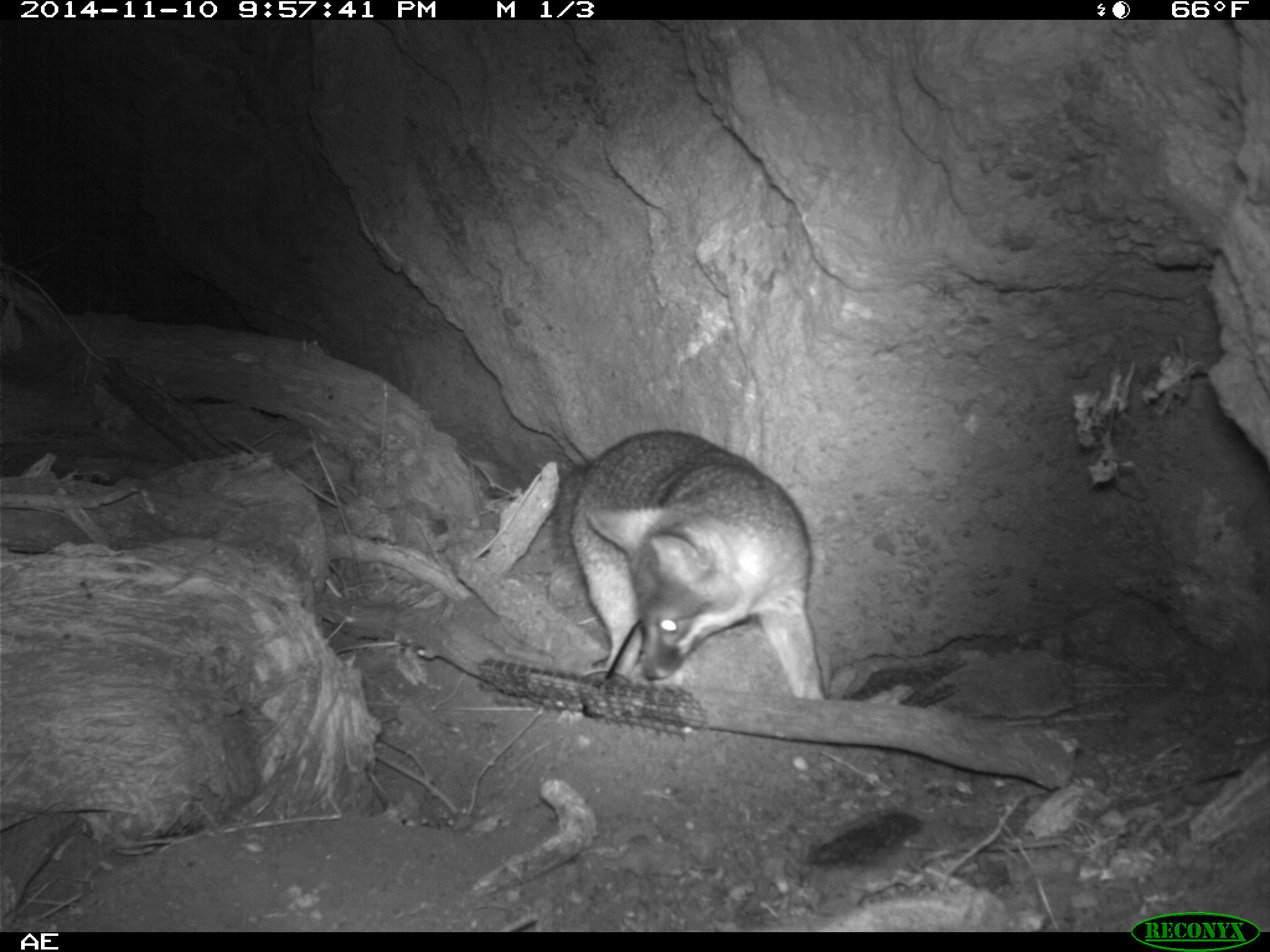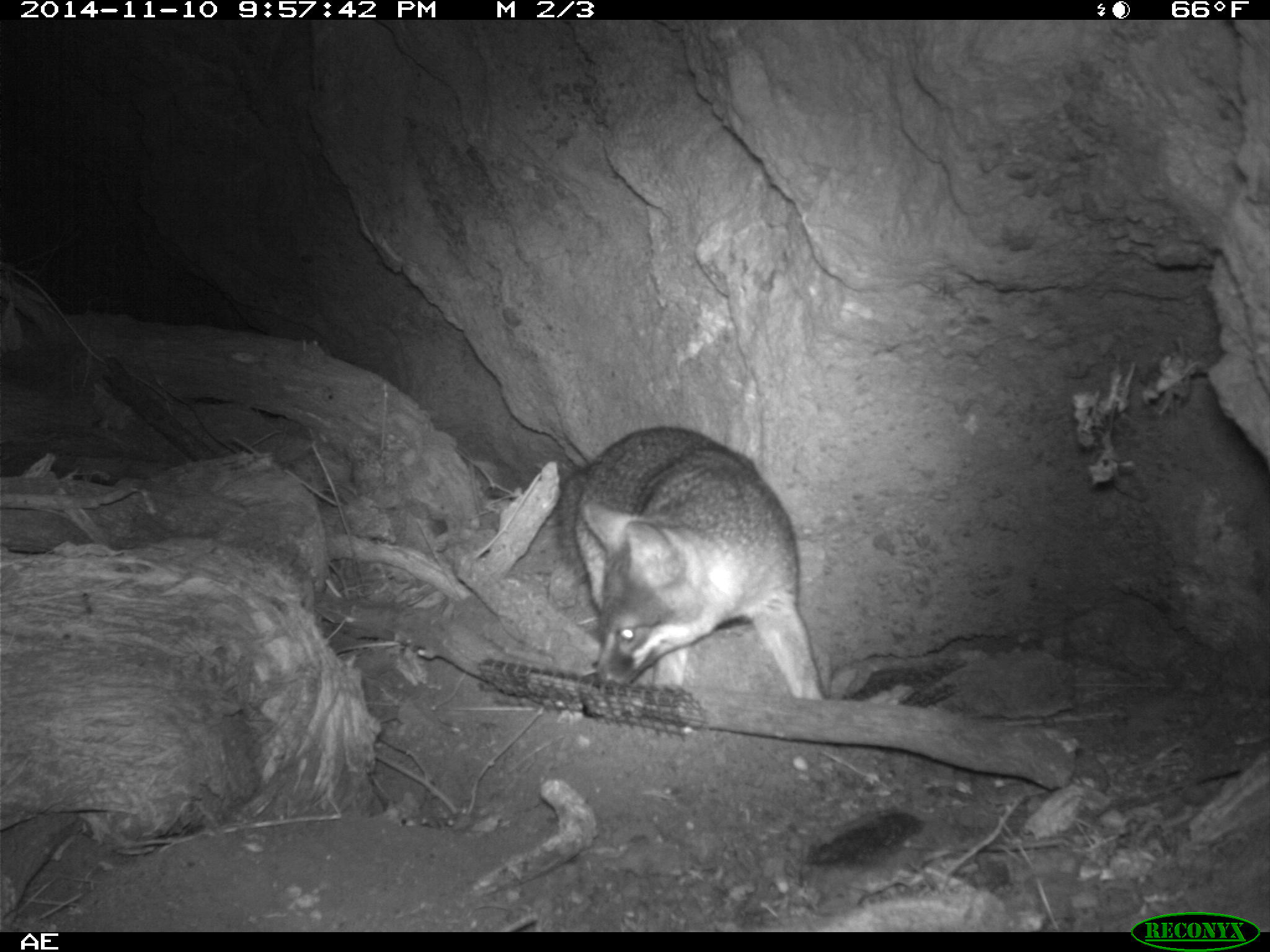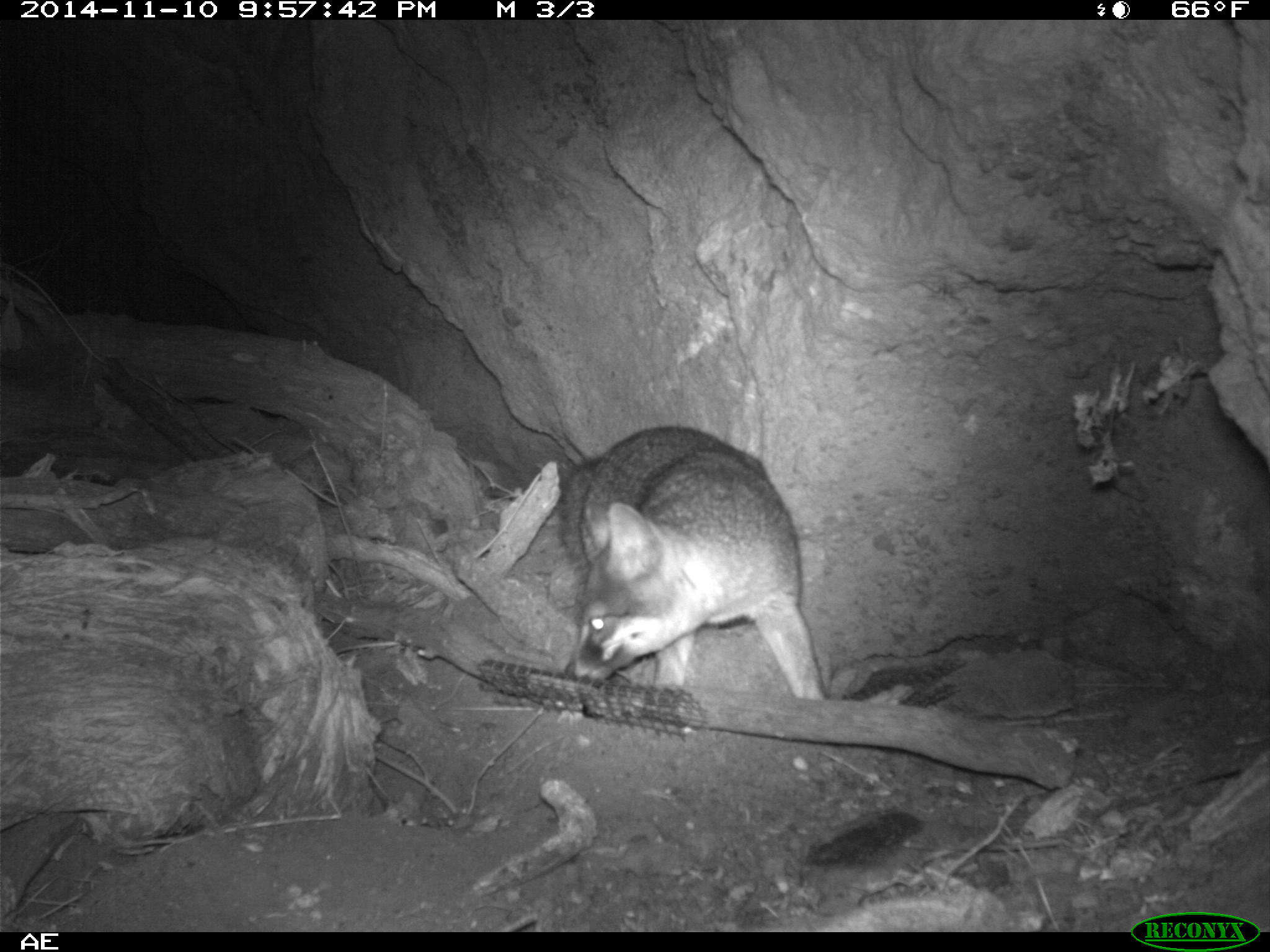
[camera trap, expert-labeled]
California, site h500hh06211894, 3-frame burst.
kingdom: Animalia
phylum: Chordata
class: Mammalia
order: Carnivora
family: Canidae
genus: Urocyon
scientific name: Urocyon littoralis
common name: island fox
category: fox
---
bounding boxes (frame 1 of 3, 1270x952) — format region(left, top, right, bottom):
fox: region(551, 430, 825, 700)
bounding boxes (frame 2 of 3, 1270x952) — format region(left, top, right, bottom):
fox: region(555, 425, 824, 699)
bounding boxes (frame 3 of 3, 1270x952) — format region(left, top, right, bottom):
fox: region(561, 426, 828, 700)